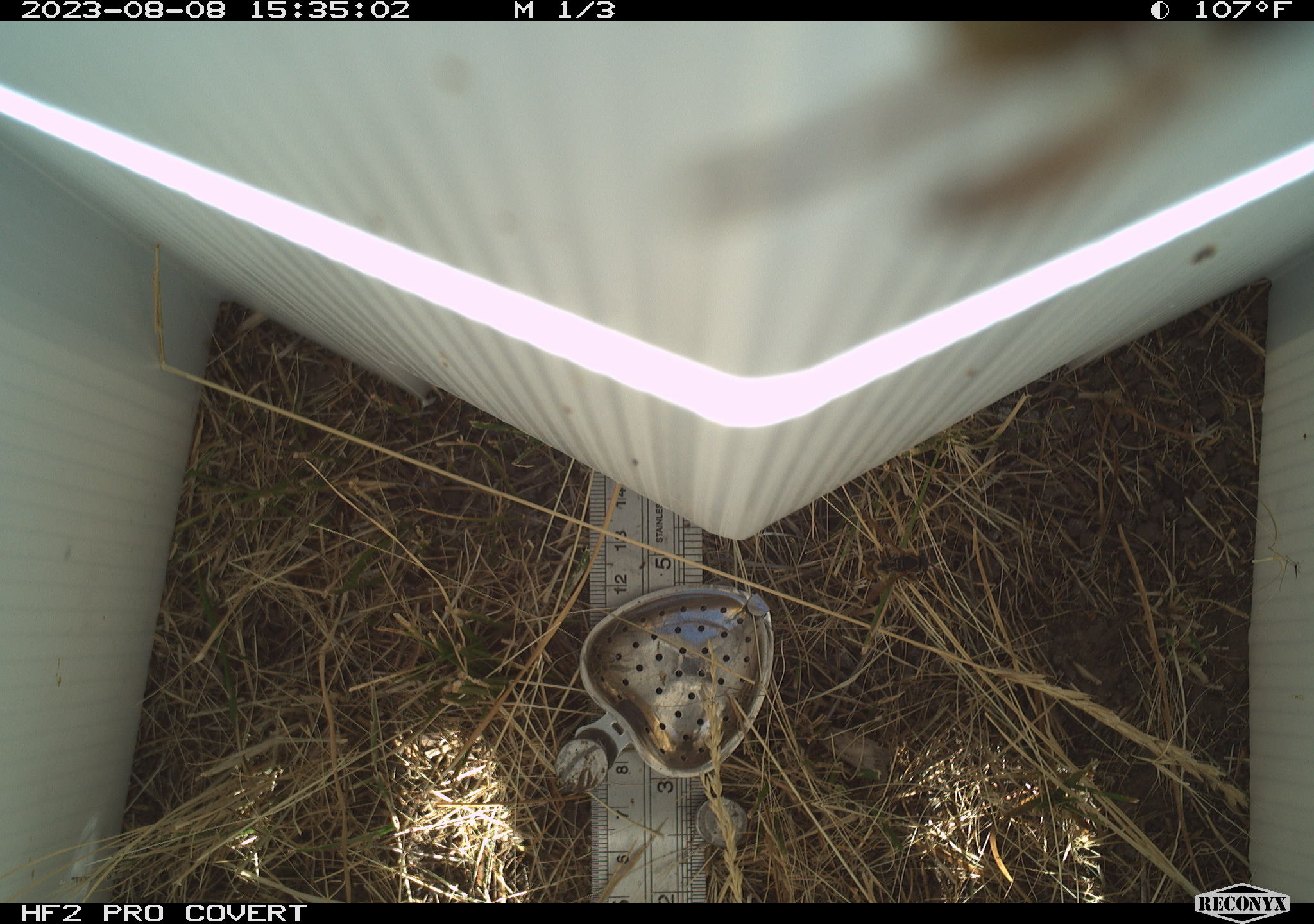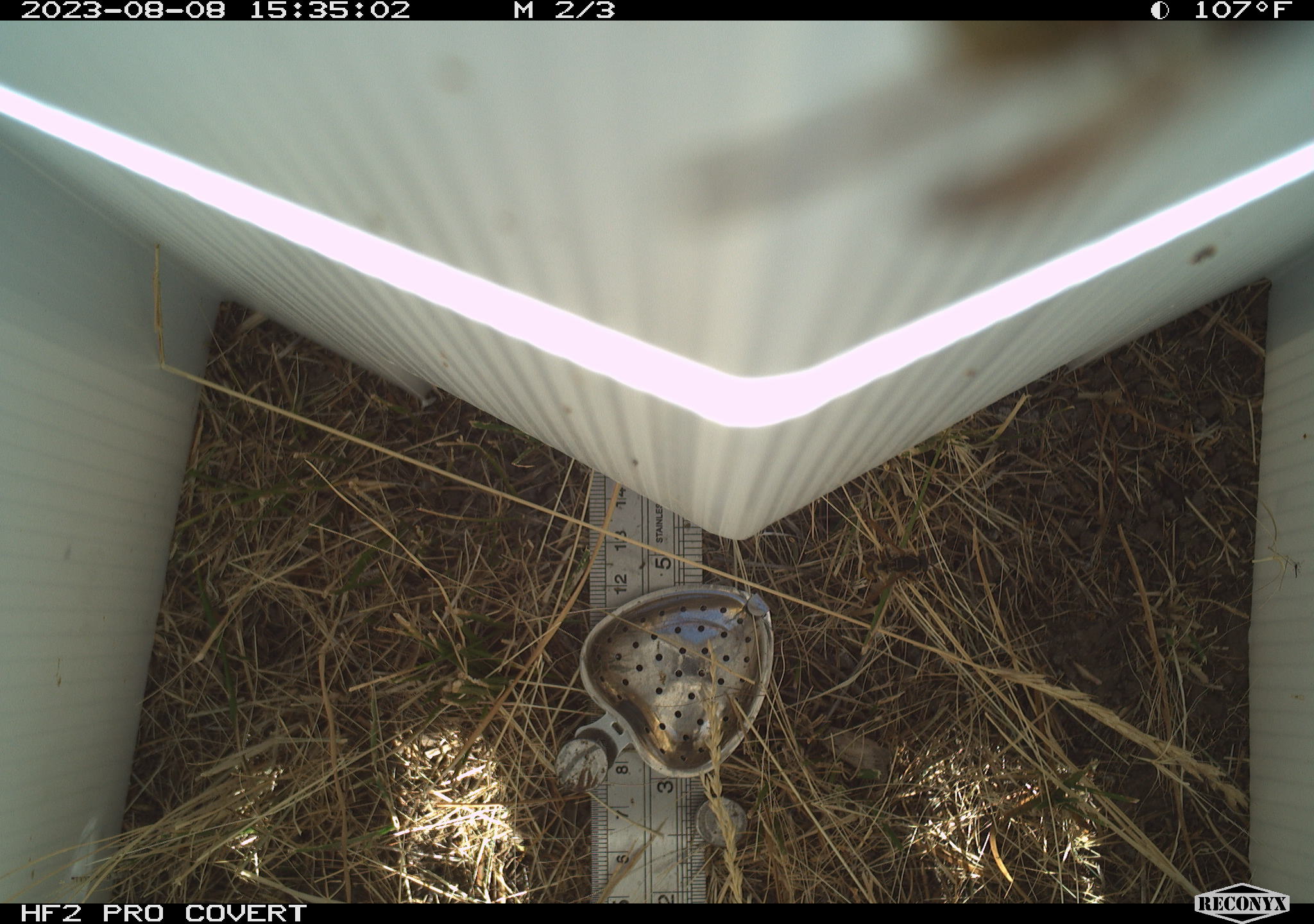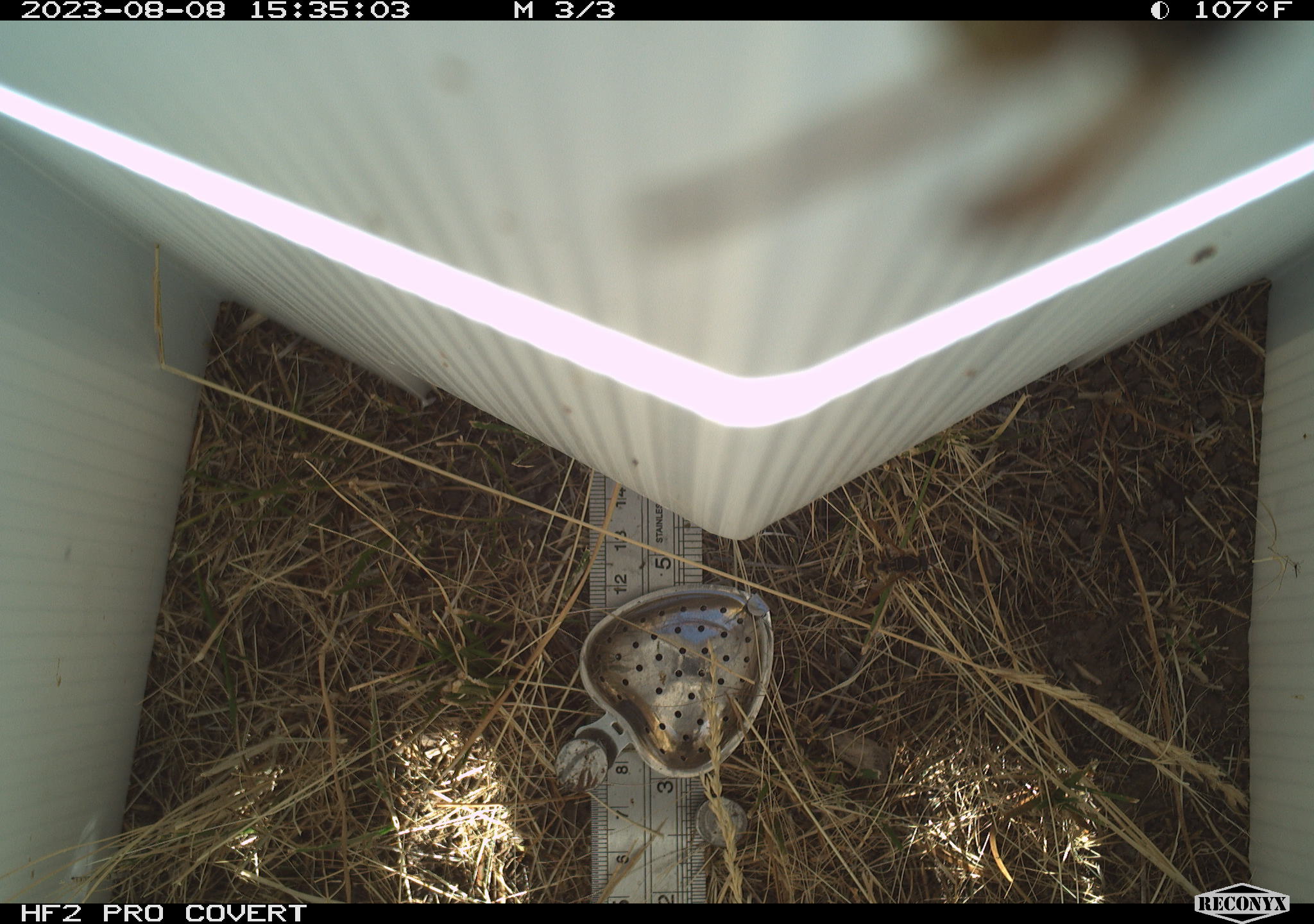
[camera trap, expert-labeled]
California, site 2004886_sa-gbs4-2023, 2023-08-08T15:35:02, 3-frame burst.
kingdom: Animalia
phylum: Arthropoda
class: Insecta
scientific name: Insecta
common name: insect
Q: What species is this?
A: Insect (Insecta).